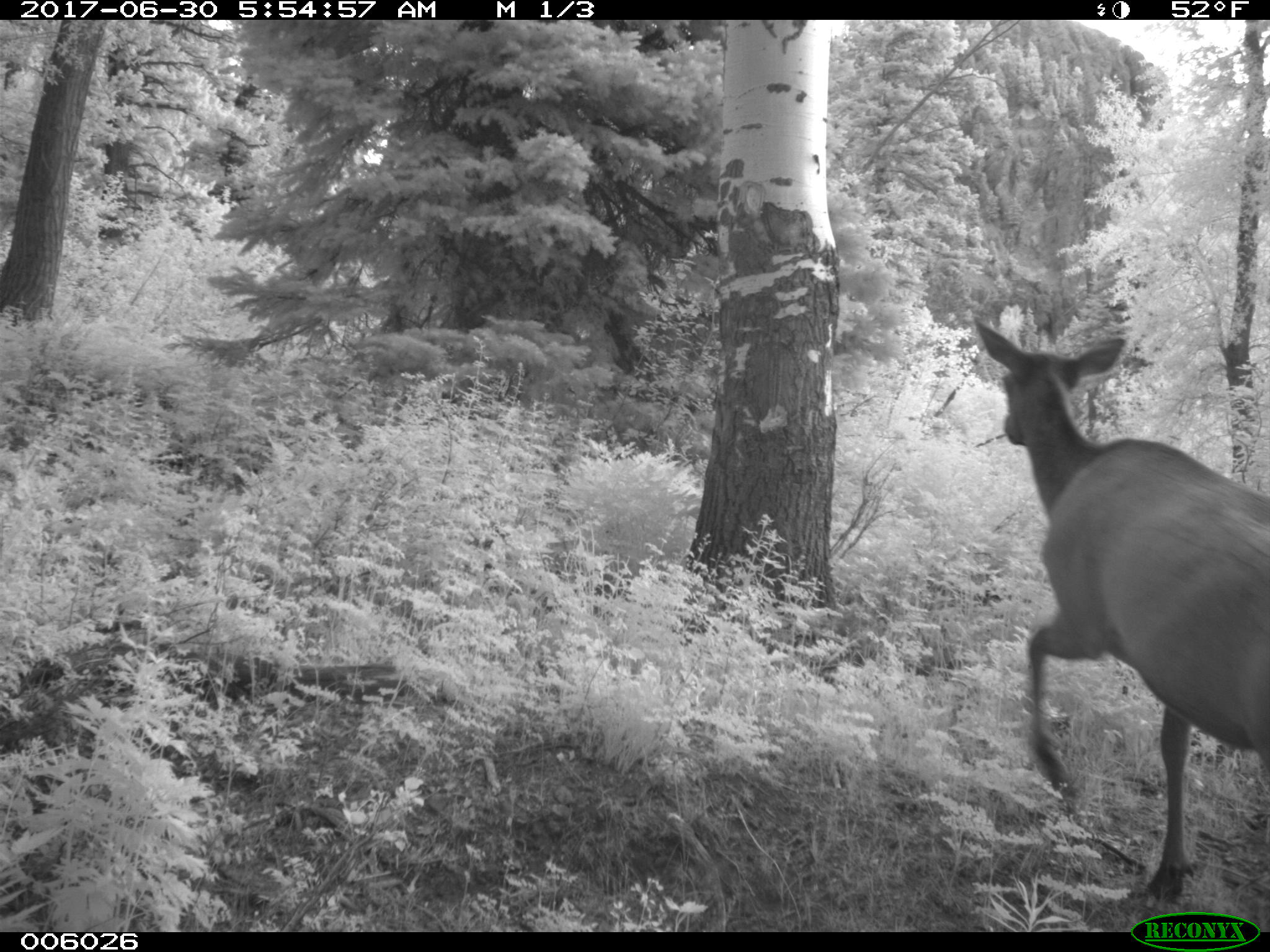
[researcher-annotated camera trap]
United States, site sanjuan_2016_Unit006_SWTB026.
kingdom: Animalia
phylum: Chordata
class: Mammalia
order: Artiodactyla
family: Cervidae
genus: Cervus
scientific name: Cervus elaphus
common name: red deer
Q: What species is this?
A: Cervus elaphus (red deer).